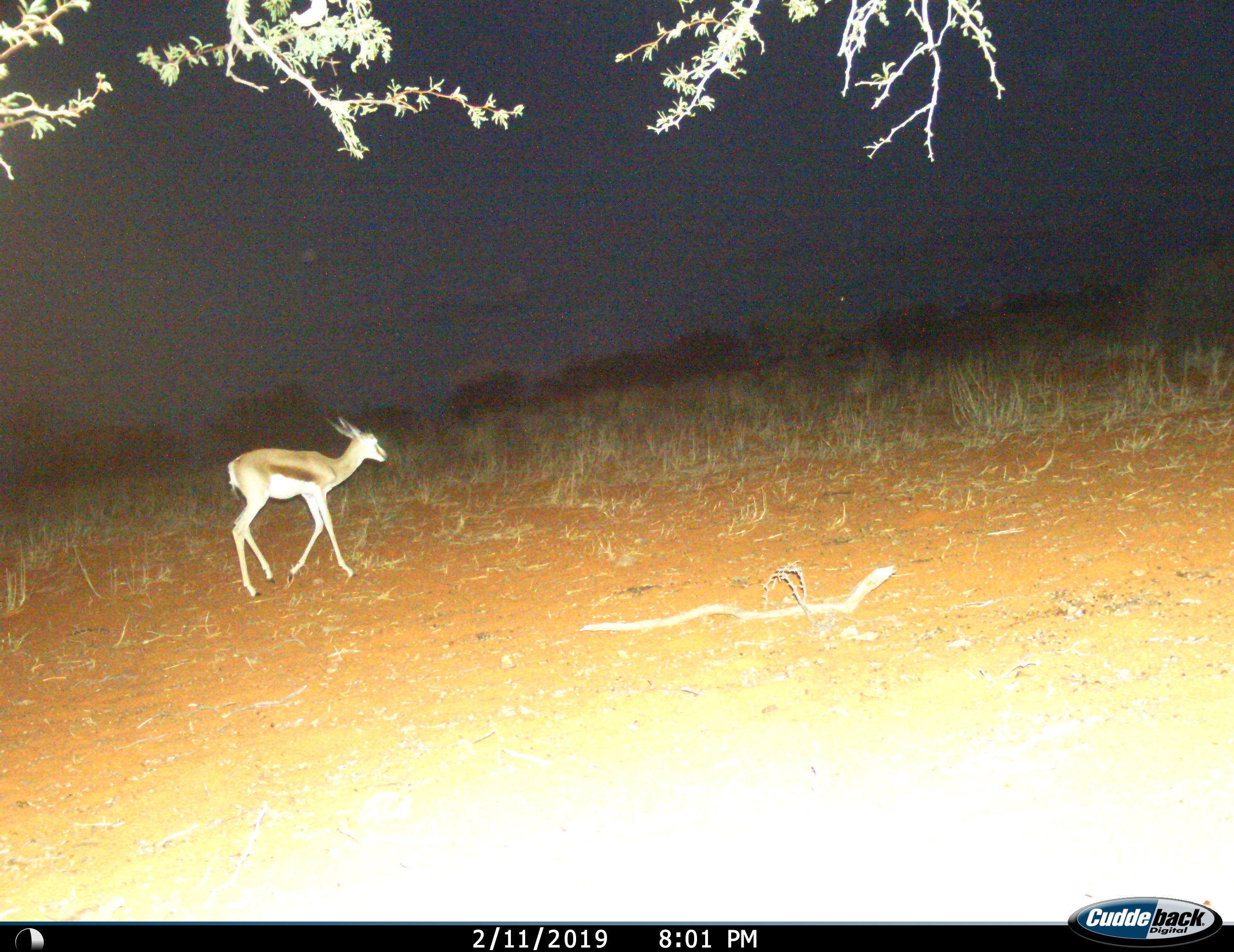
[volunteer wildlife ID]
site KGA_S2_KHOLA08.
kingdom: Animalia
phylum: Chordata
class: Mammalia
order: Artiodactyla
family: Bovidae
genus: Antidorcas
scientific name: Antidorcas marsupialis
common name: springbok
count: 1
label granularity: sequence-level